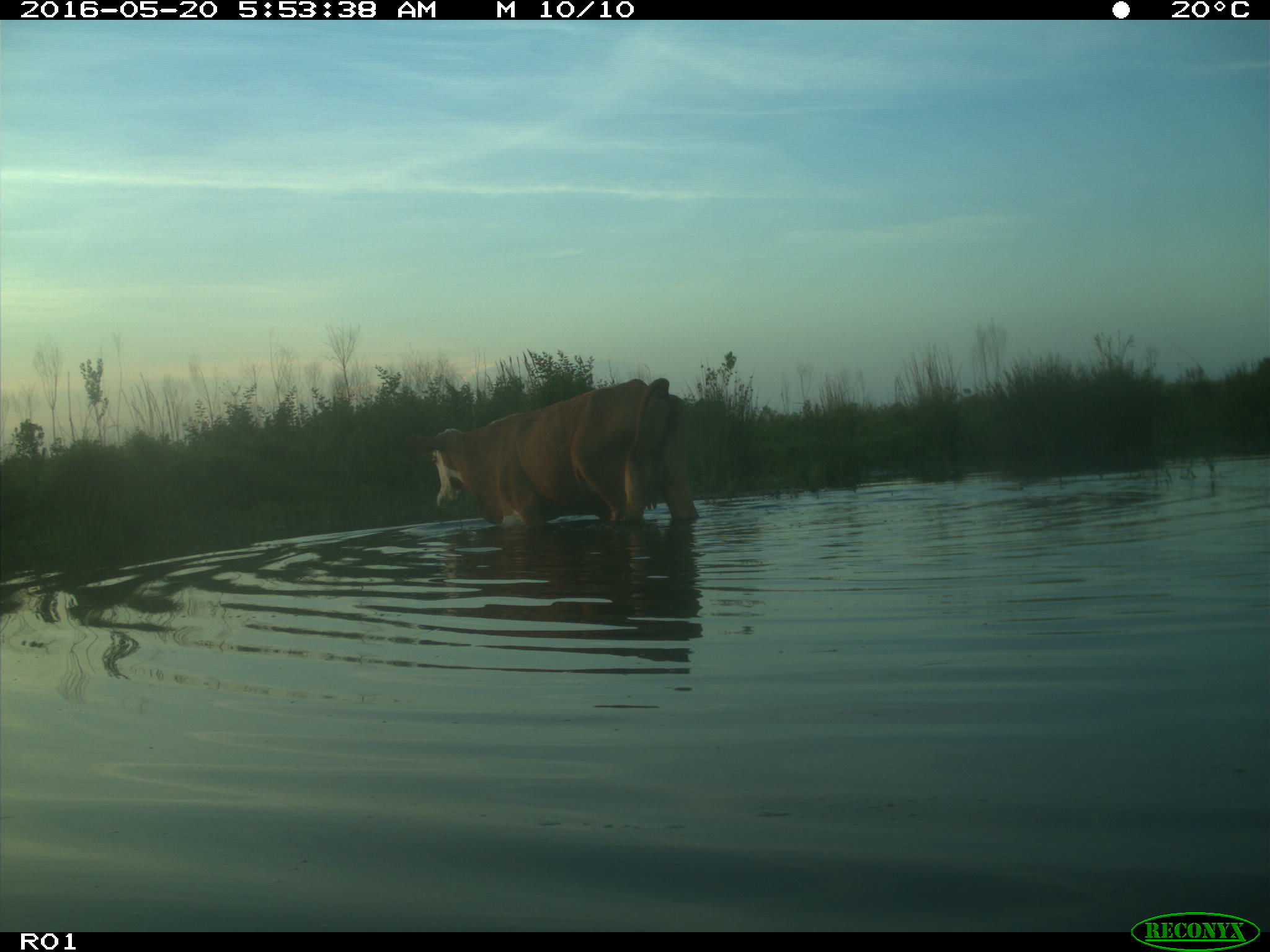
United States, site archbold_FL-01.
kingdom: Animalia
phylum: Chordata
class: Mammalia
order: Artiodactyla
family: Bovidae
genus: Bos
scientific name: Bos taurus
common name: domestic cow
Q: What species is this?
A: Bos taurus (domestic cow).